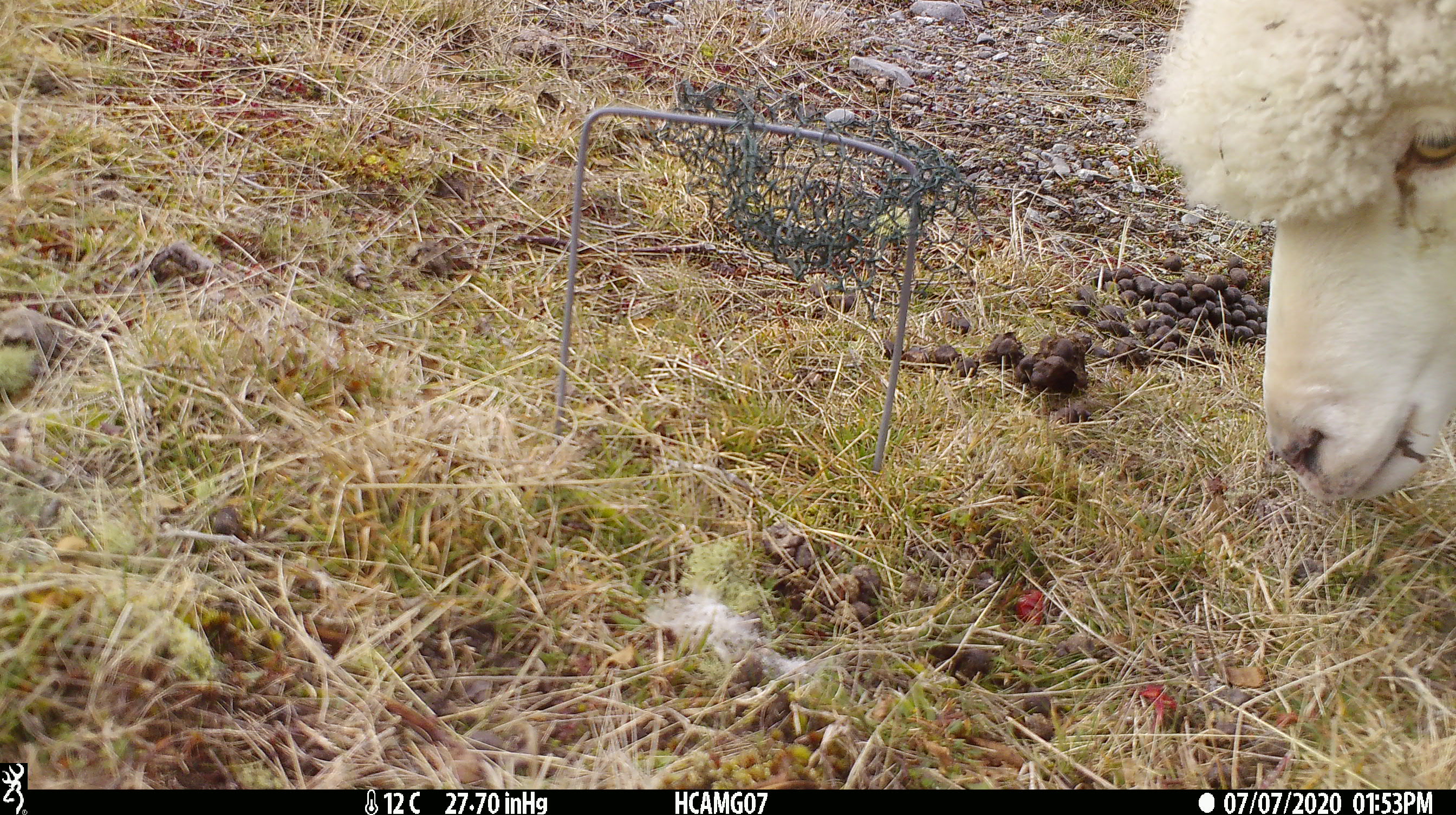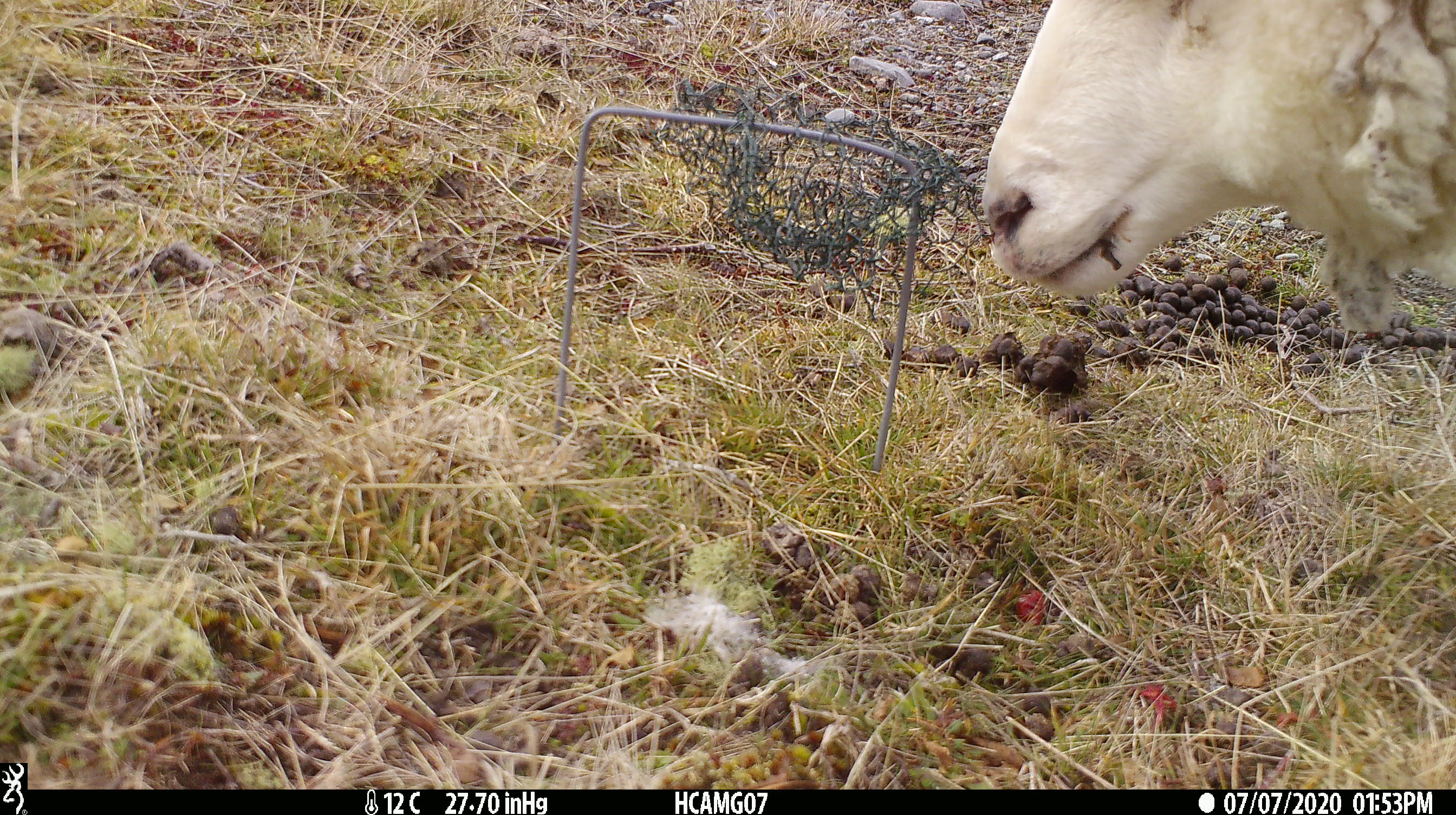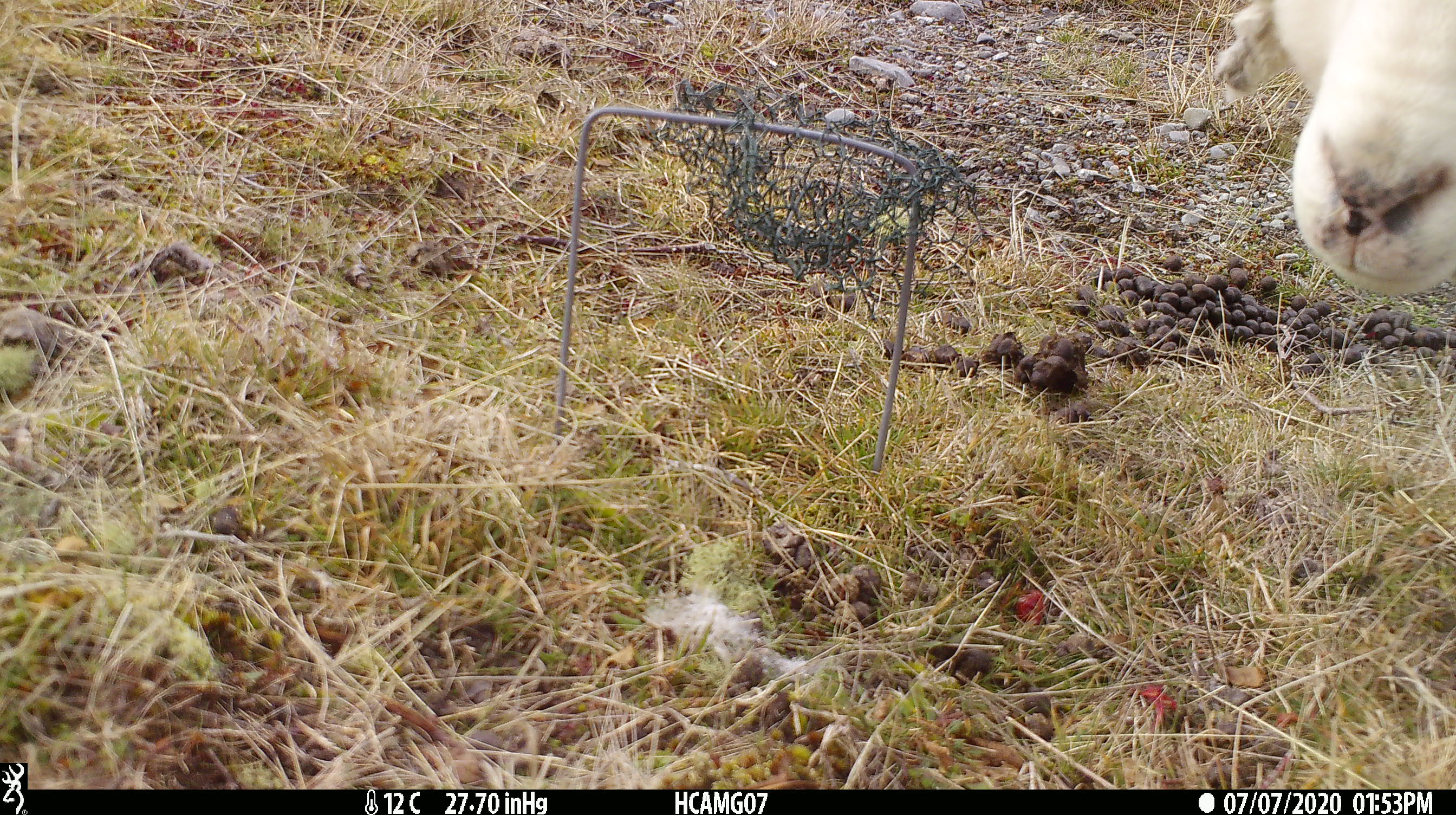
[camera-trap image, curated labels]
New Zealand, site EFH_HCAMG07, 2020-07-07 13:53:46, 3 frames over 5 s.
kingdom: Animalia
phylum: Chordata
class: Mammalia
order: Artiodactyla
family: Bovidae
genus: Ovis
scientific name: Ovis aries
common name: domestic sheep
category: sheep